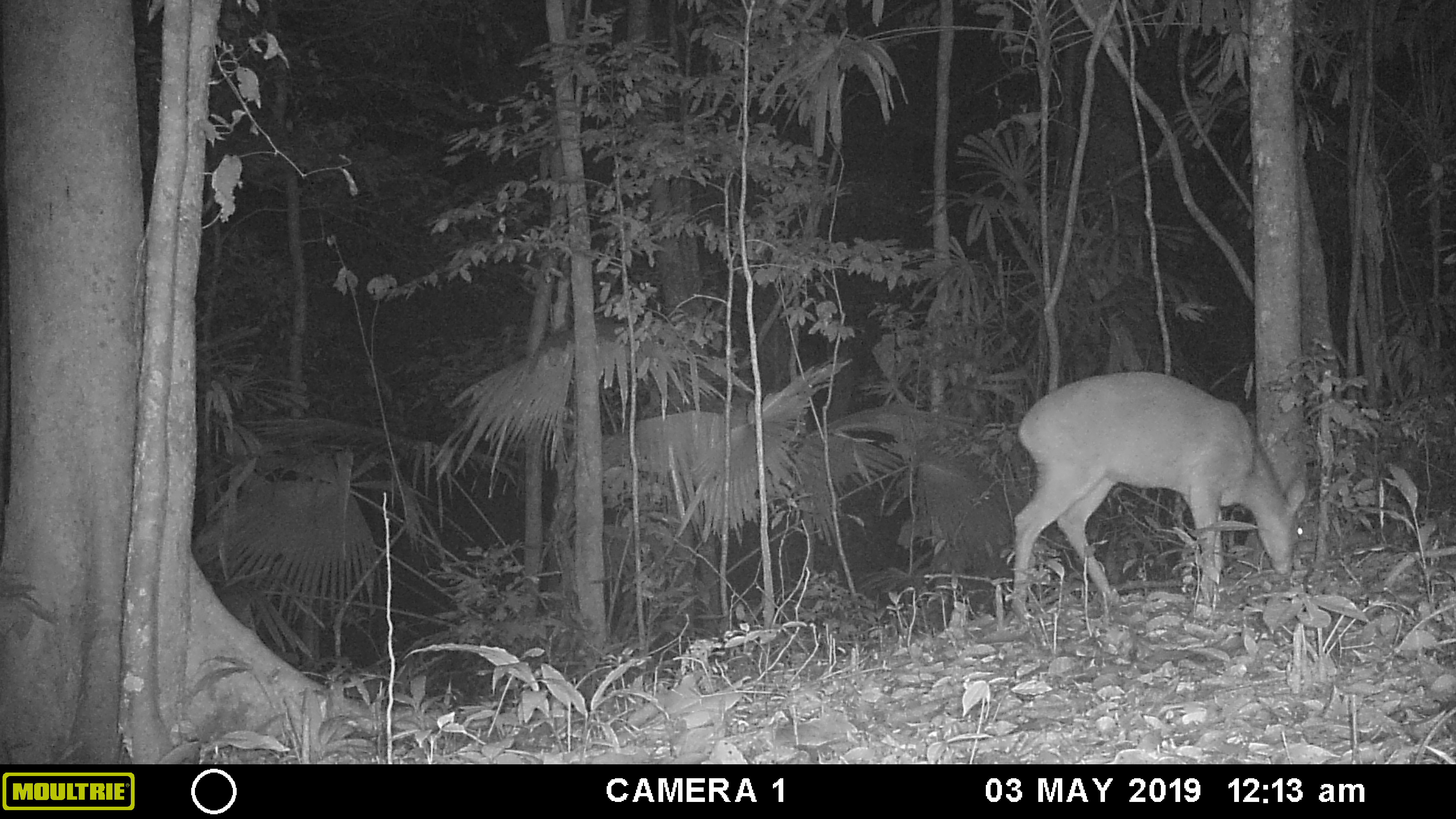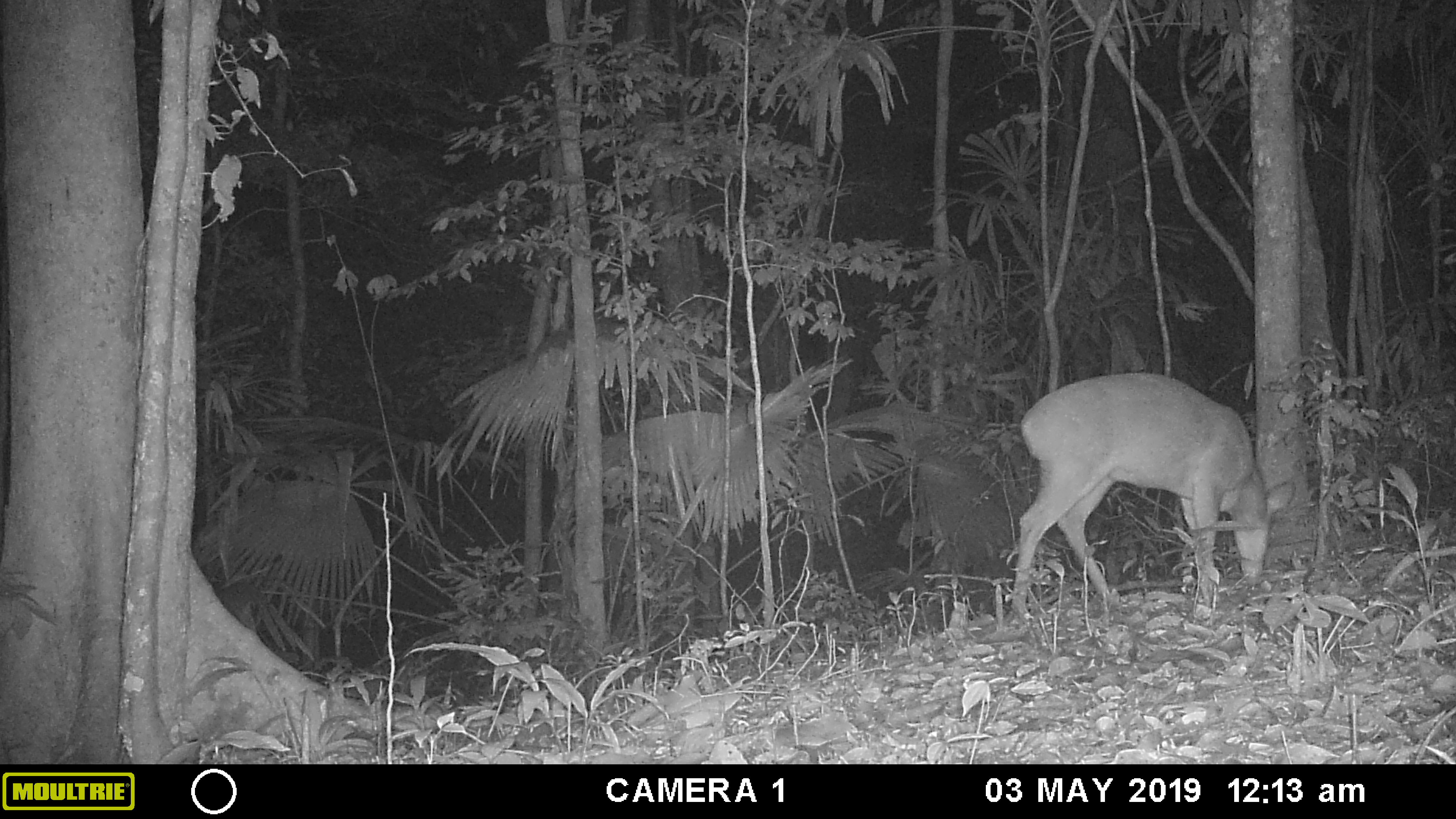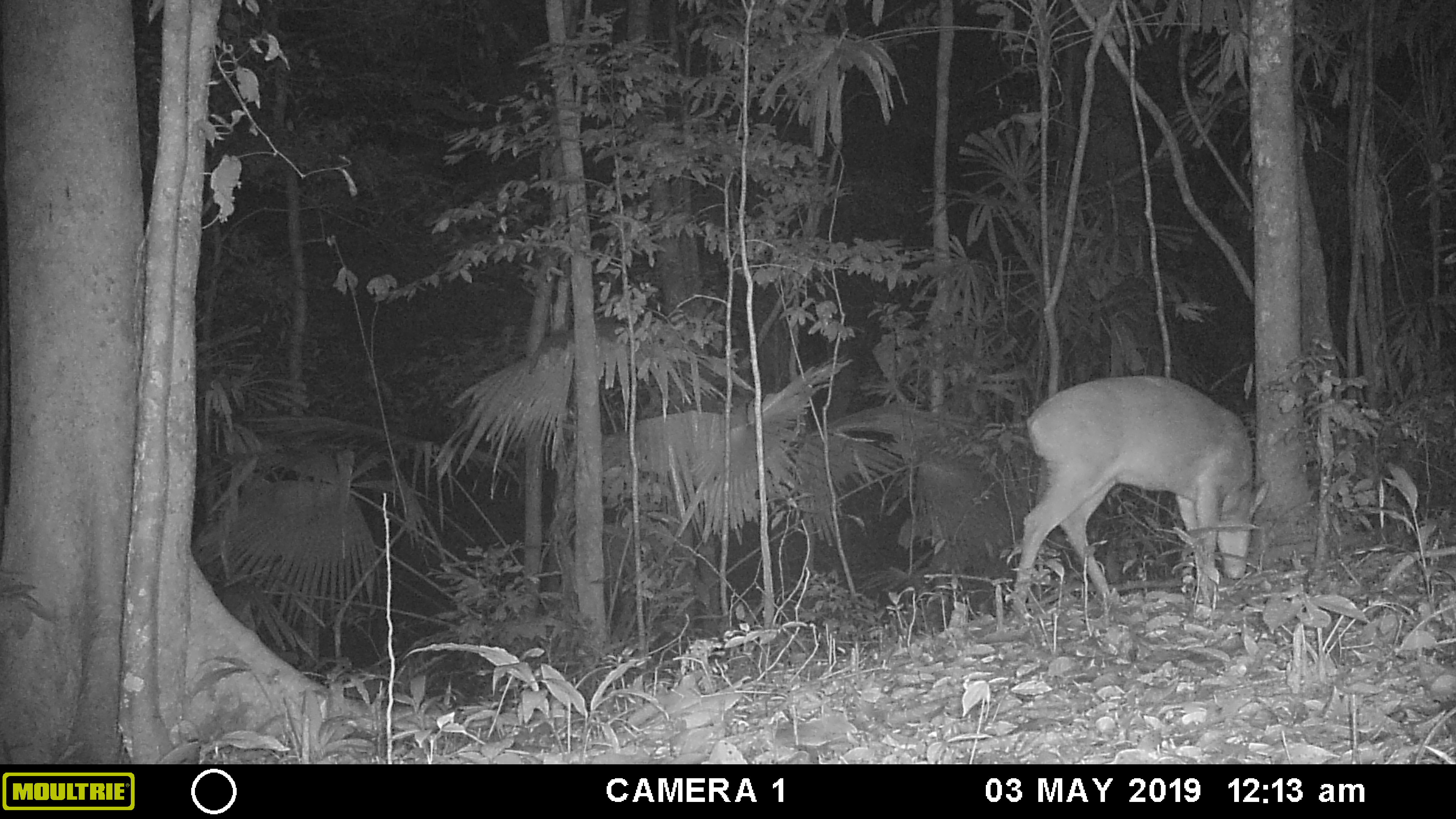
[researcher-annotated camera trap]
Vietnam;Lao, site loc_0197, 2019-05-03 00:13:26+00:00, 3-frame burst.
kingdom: Animalia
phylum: Chordata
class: Mammalia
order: Artiodactyla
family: Cervidae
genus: Muntiacus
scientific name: Muntiacus vuquangensis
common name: large-antlered muntjac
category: large antlered muntjac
Large antlered muntjac (large-antlered muntjac) (Muntiacus vuquangensis). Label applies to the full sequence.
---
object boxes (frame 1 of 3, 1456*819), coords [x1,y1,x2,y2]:
large antlered muntjac: [1012,370,1305,619]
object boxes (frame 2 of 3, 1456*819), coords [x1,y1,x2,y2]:
large antlered muntjac: [1009,372,1296,618]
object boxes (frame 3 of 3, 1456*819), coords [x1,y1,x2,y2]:
large antlered muntjac: [1012,373,1270,621]